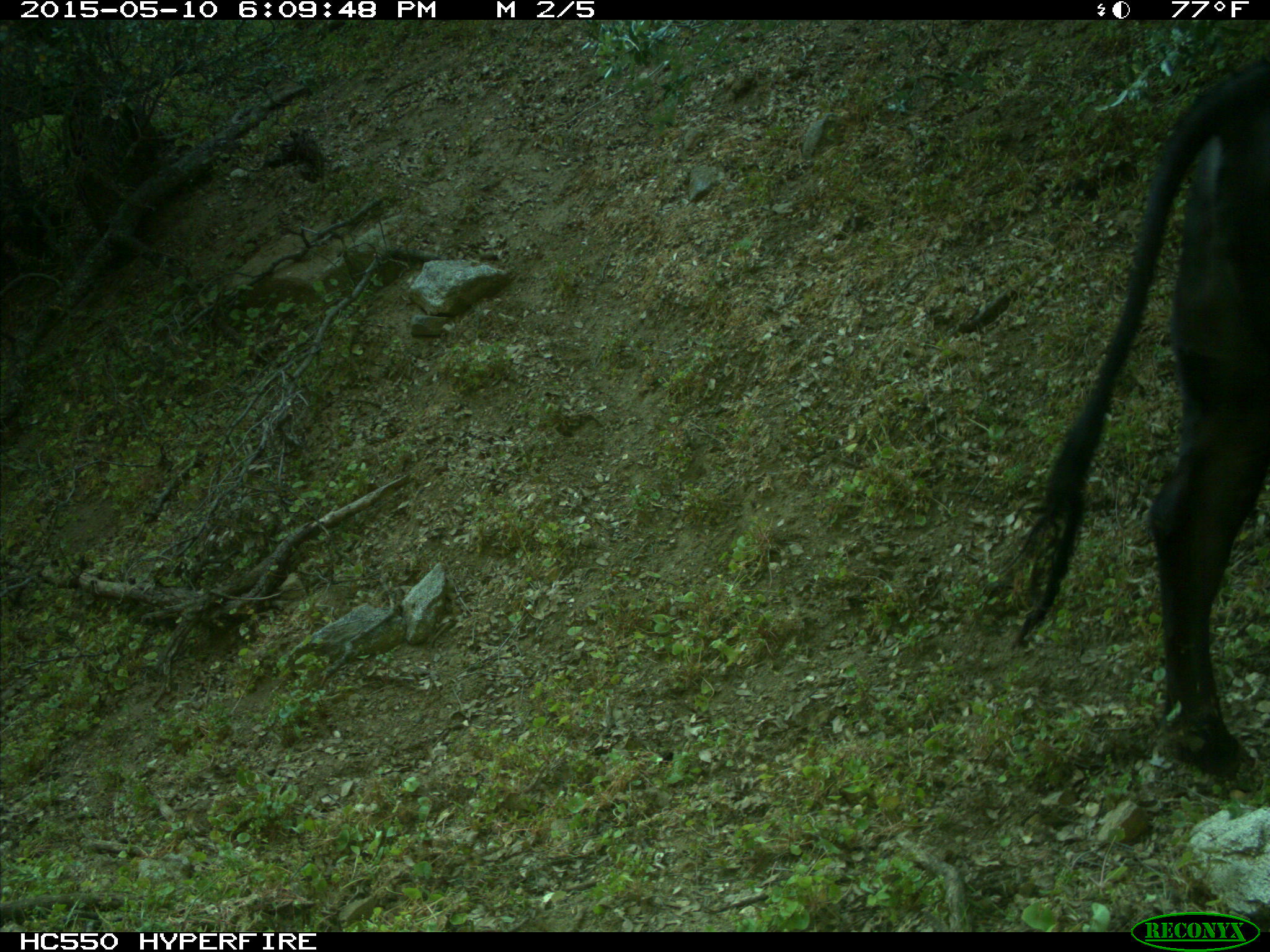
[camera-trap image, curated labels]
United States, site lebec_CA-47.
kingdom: Animalia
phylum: Chordata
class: Mammalia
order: Artiodactyla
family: Bovidae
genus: Bos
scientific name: Bos taurus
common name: domestic cow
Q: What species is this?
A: Bos taurus (domestic cow).